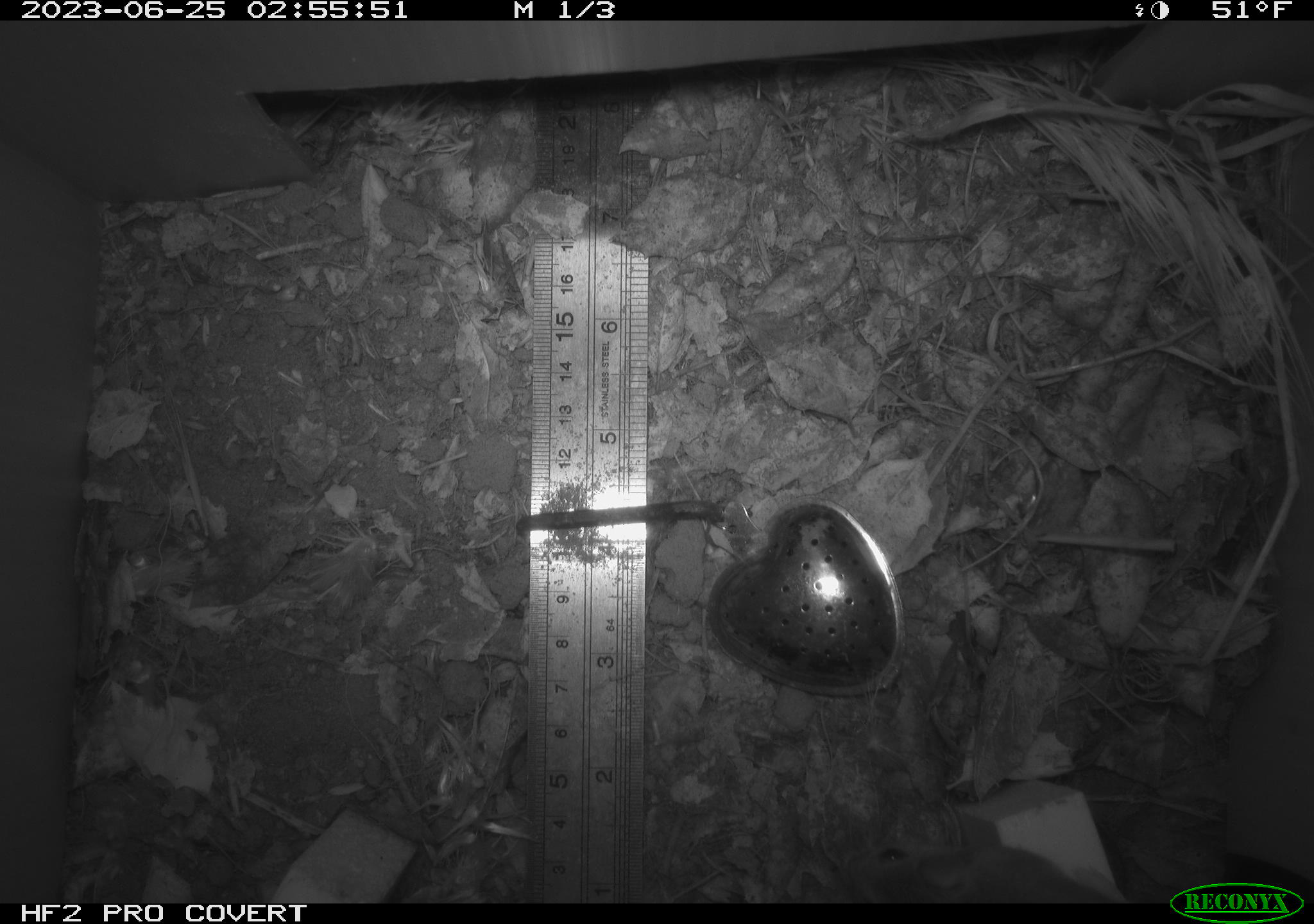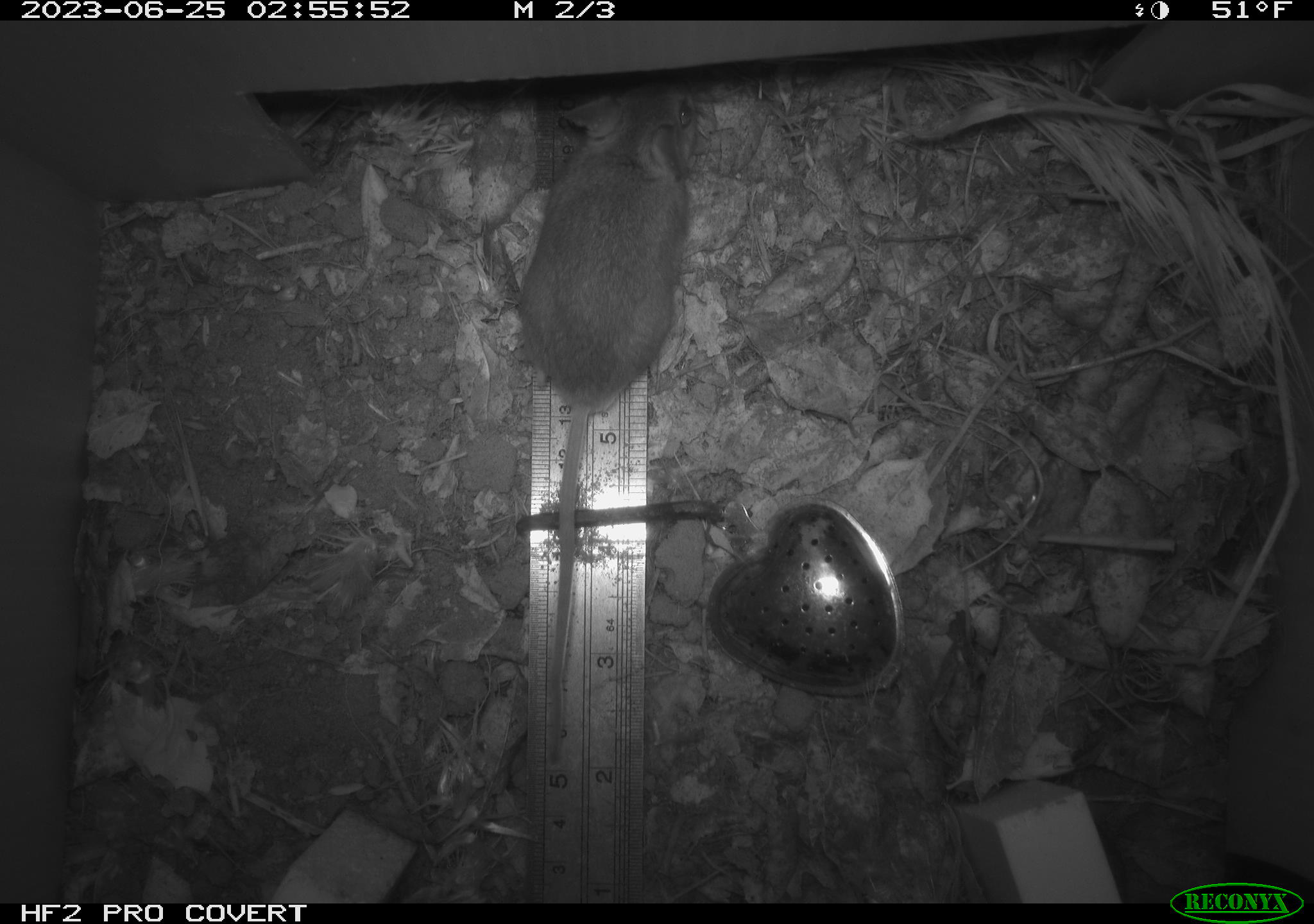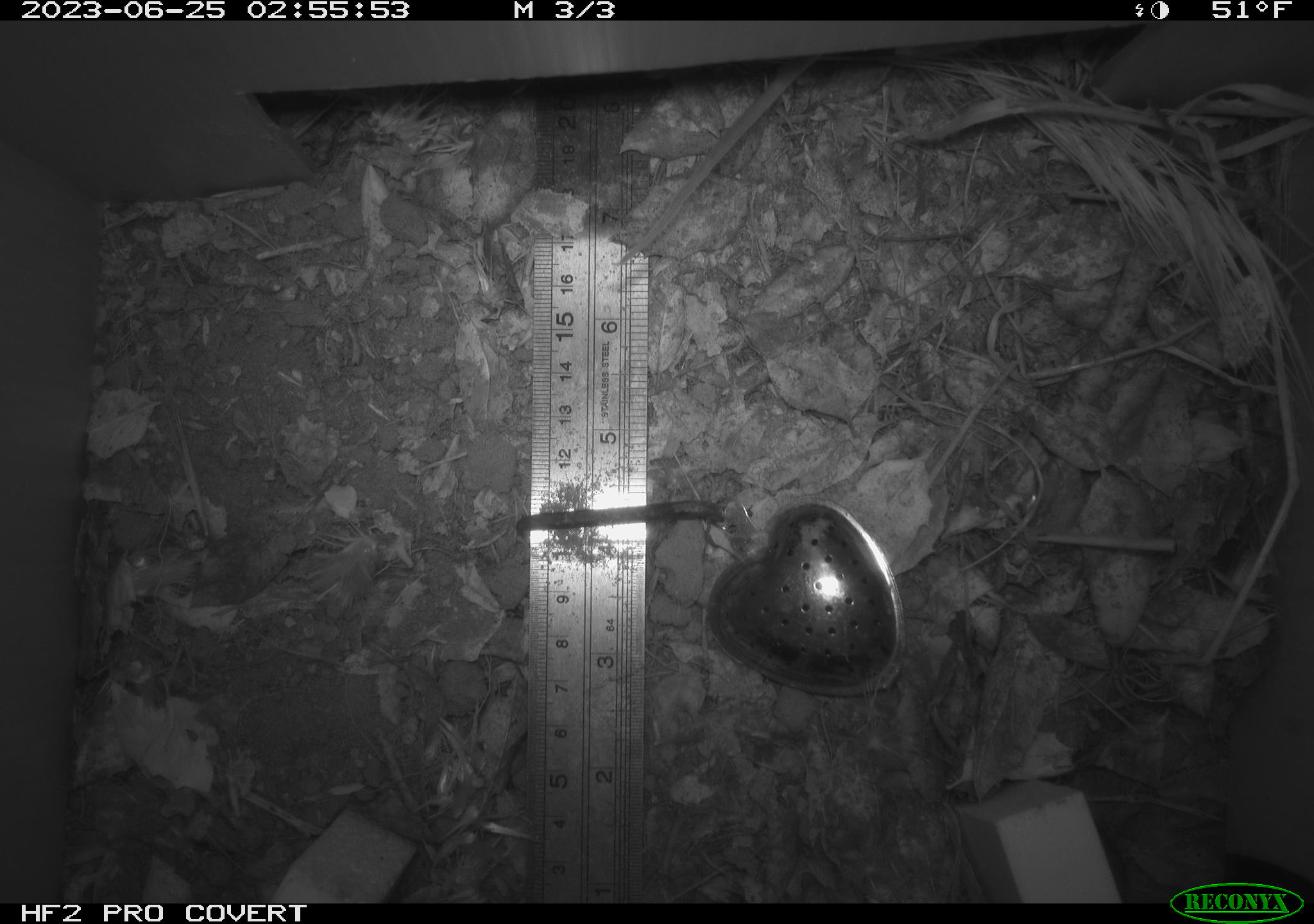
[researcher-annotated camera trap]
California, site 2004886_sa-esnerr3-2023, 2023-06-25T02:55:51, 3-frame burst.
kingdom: Animalia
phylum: Chordata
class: Mammalia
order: Rodentia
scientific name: Rodentia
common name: mouse species